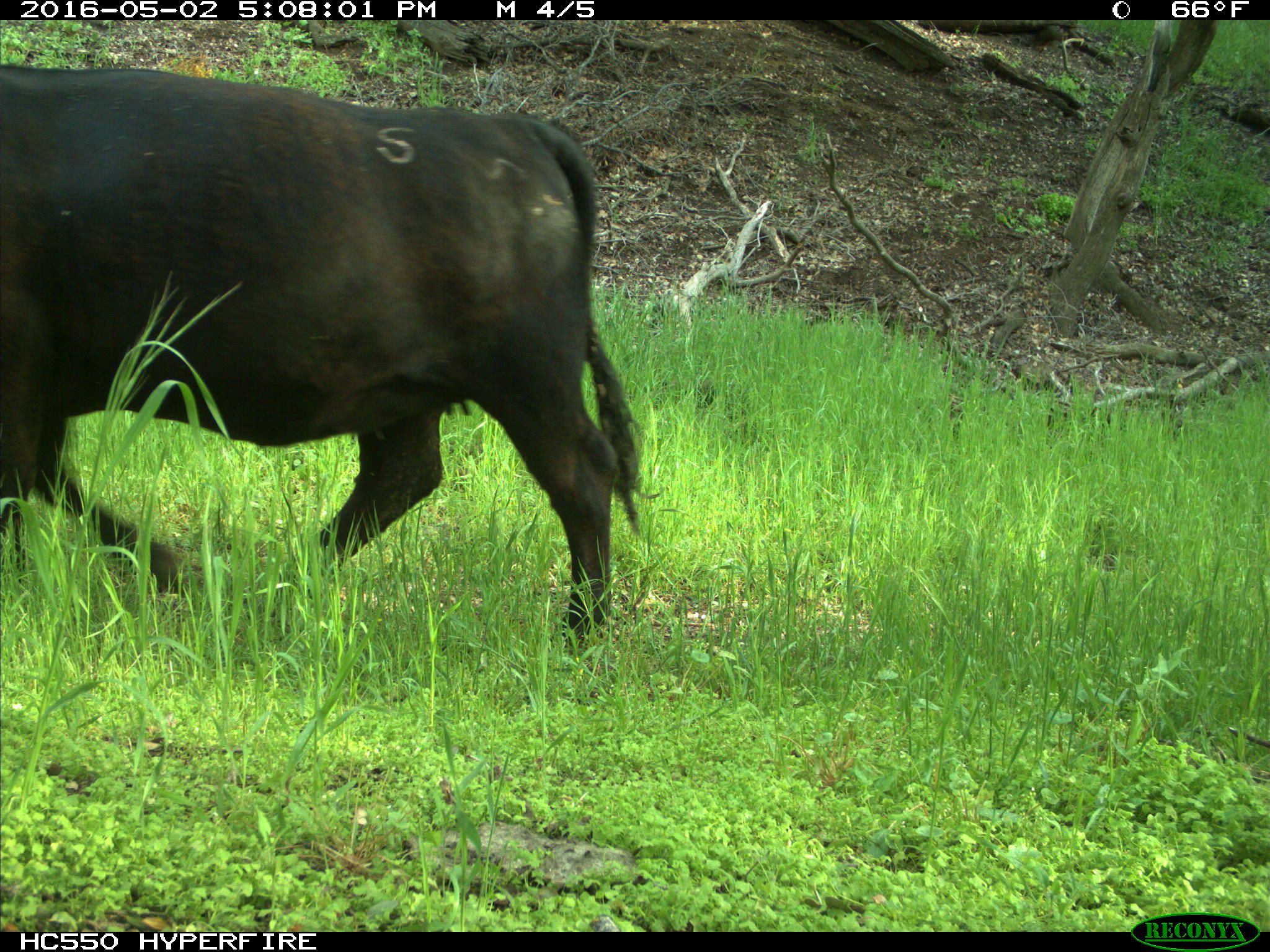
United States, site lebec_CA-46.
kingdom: Animalia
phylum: Chordata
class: Mammalia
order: Artiodactyla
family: Bovidae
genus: Bos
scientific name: Bos taurus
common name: domestic cow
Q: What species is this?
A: Bos taurus (domestic cow).